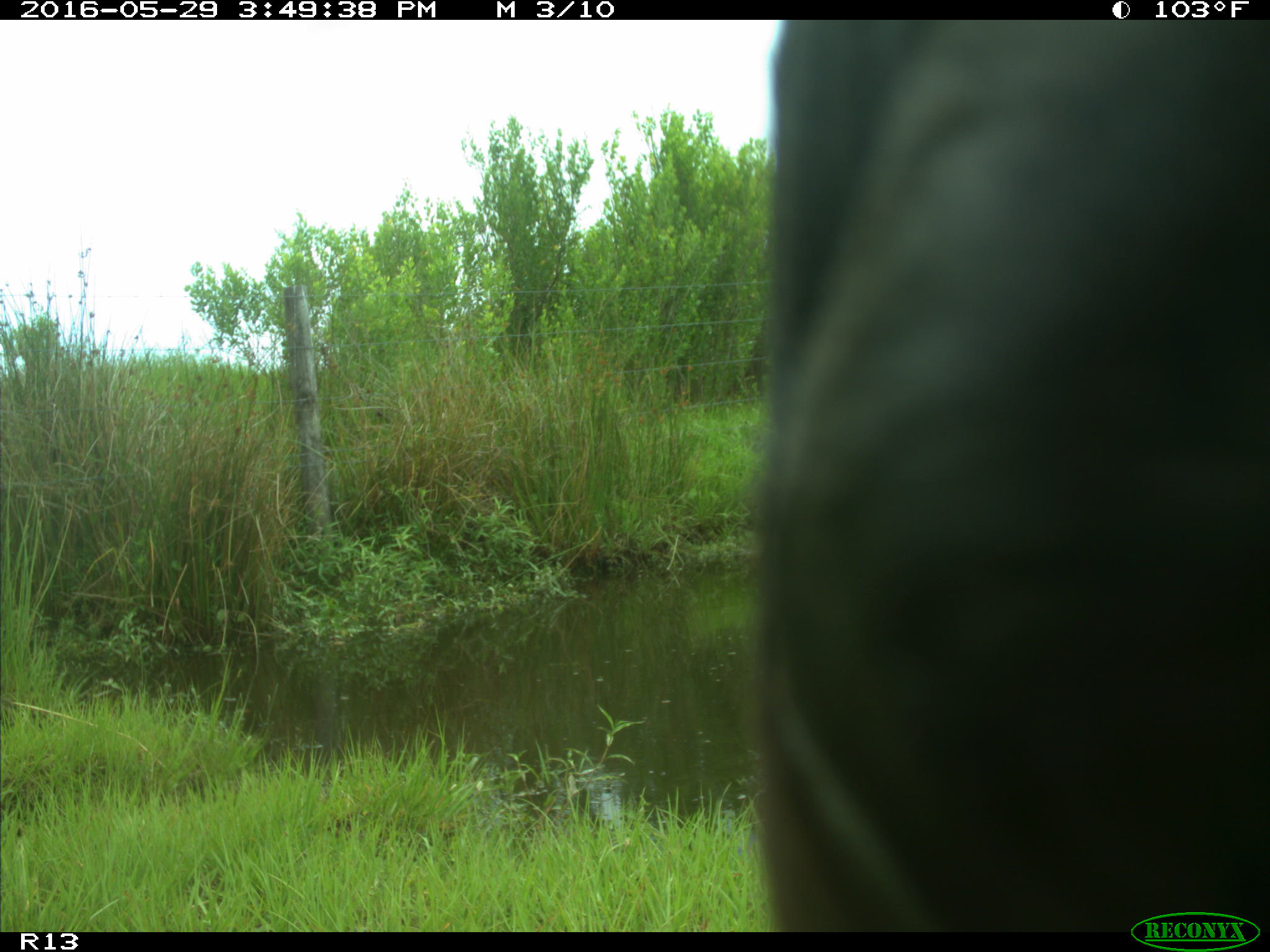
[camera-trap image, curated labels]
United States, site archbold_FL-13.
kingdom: Animalia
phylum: Chordata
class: Mammalia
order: Artiodactyla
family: Bovidae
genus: Bos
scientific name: Bos taurus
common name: domestic cow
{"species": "Bos taurus (domestic cow)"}